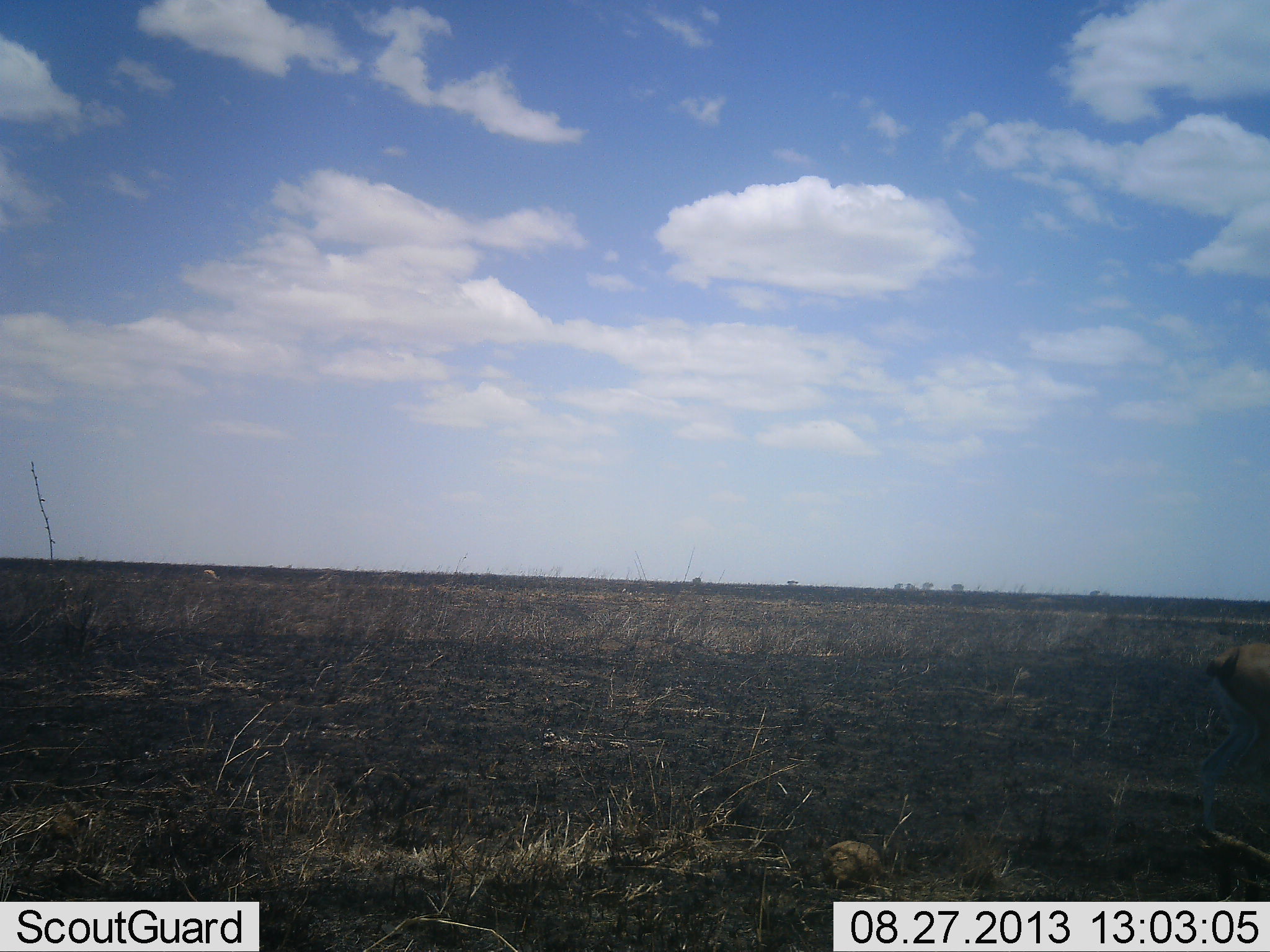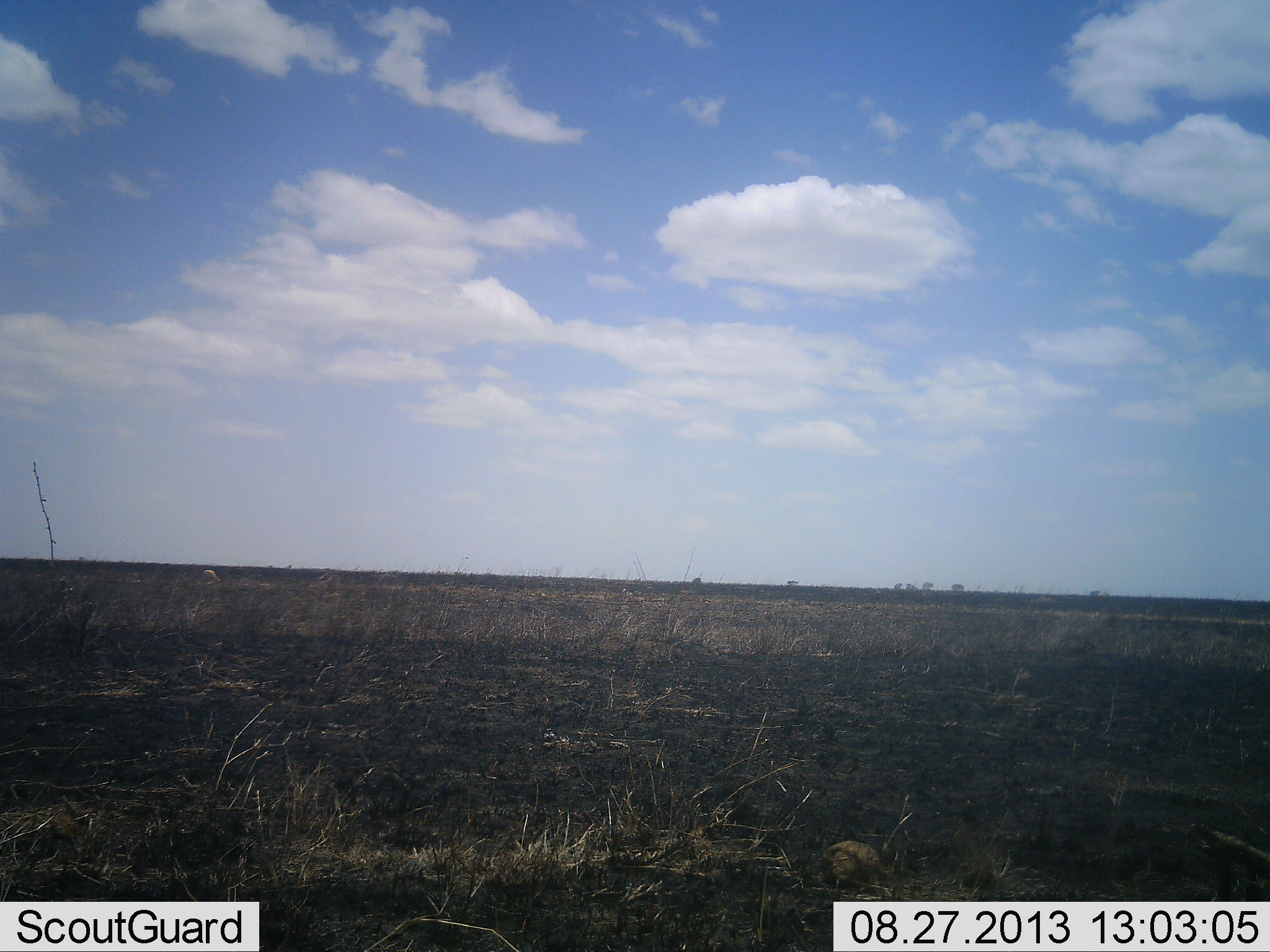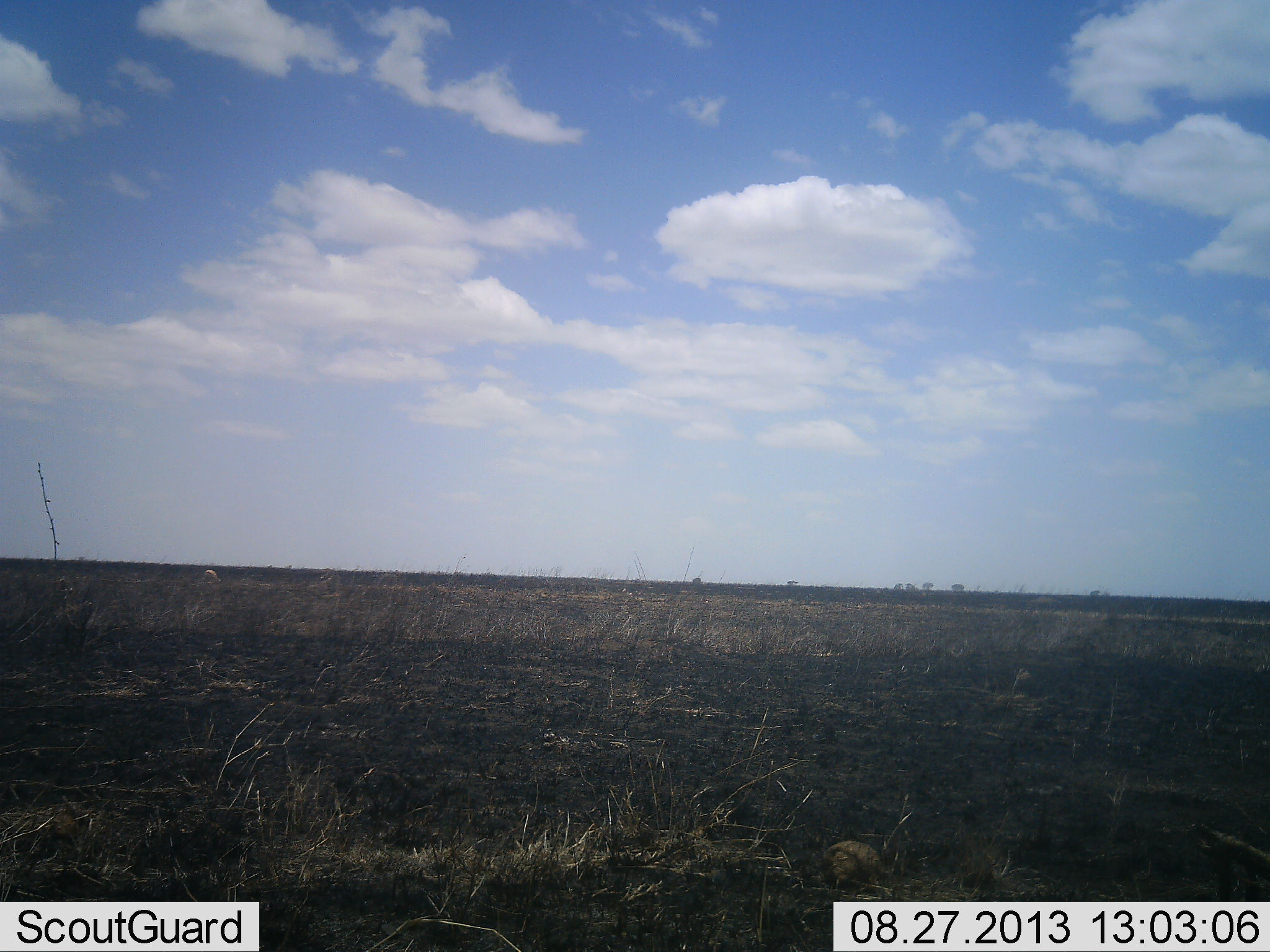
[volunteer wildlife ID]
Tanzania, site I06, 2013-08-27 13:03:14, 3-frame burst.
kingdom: Animalia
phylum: Chordata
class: Mammalia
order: Artiodactyla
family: Bovidae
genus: Eudorcas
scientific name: Eudorcas thomsonii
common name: thomson's gazelle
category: gazellethomsons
Gazellethomsons (thomson's gazelle) (Eudorcas thomsonii), count 2. Behavior (volunteer vote fractions): standing 33%, resting 0%, moving 78%, interacting 0%. Young present (vote fraction): 0%. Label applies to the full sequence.